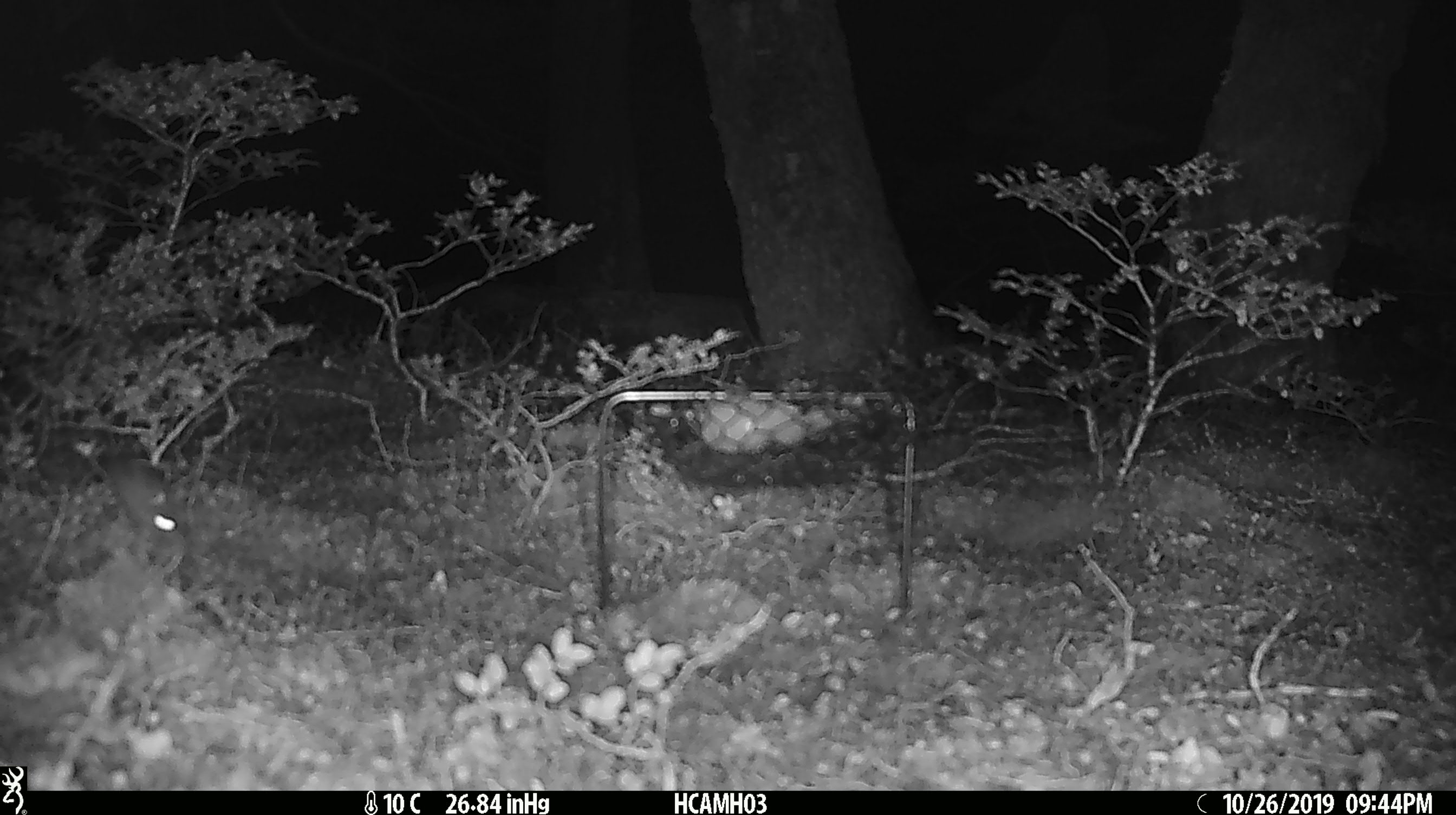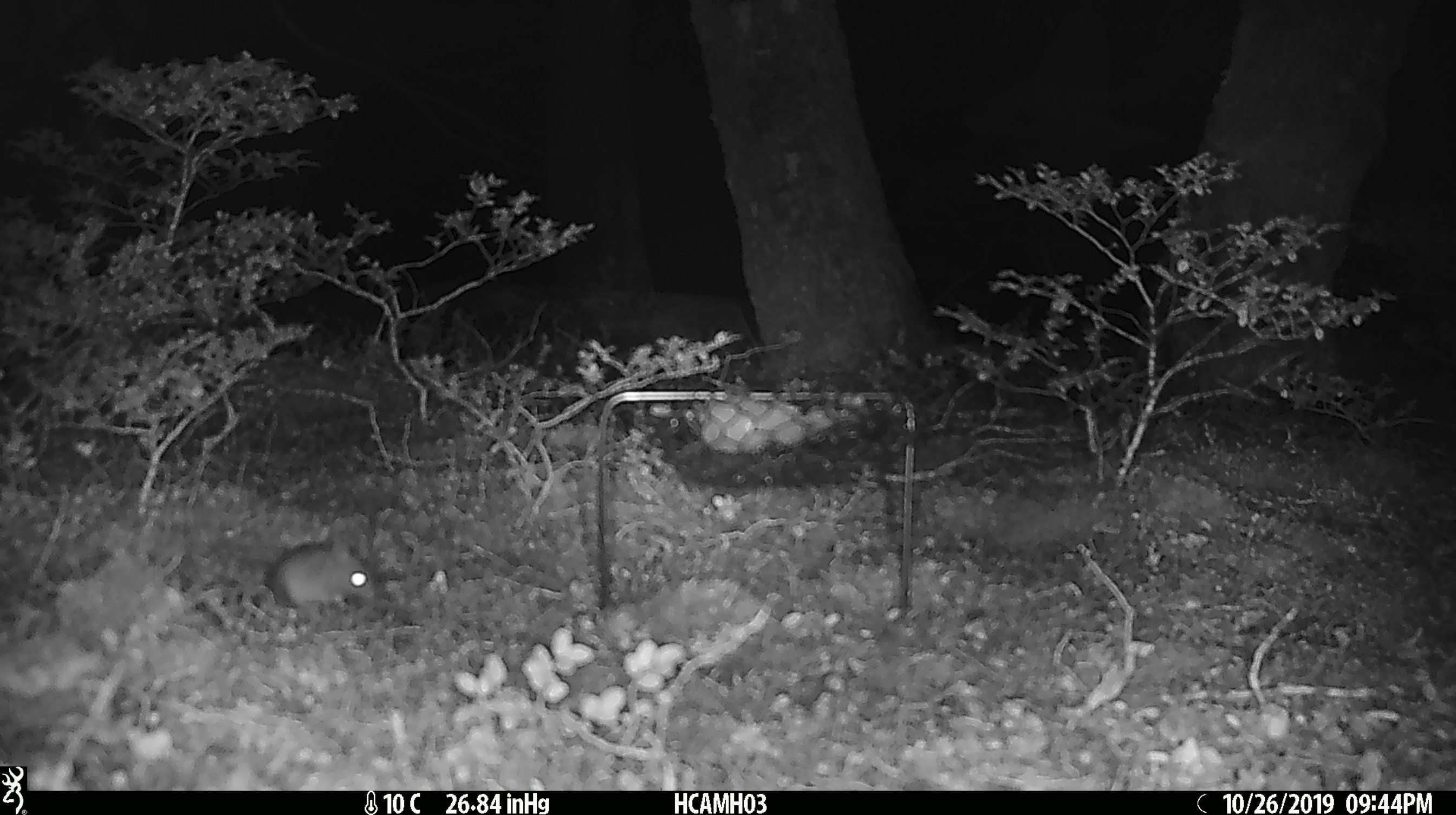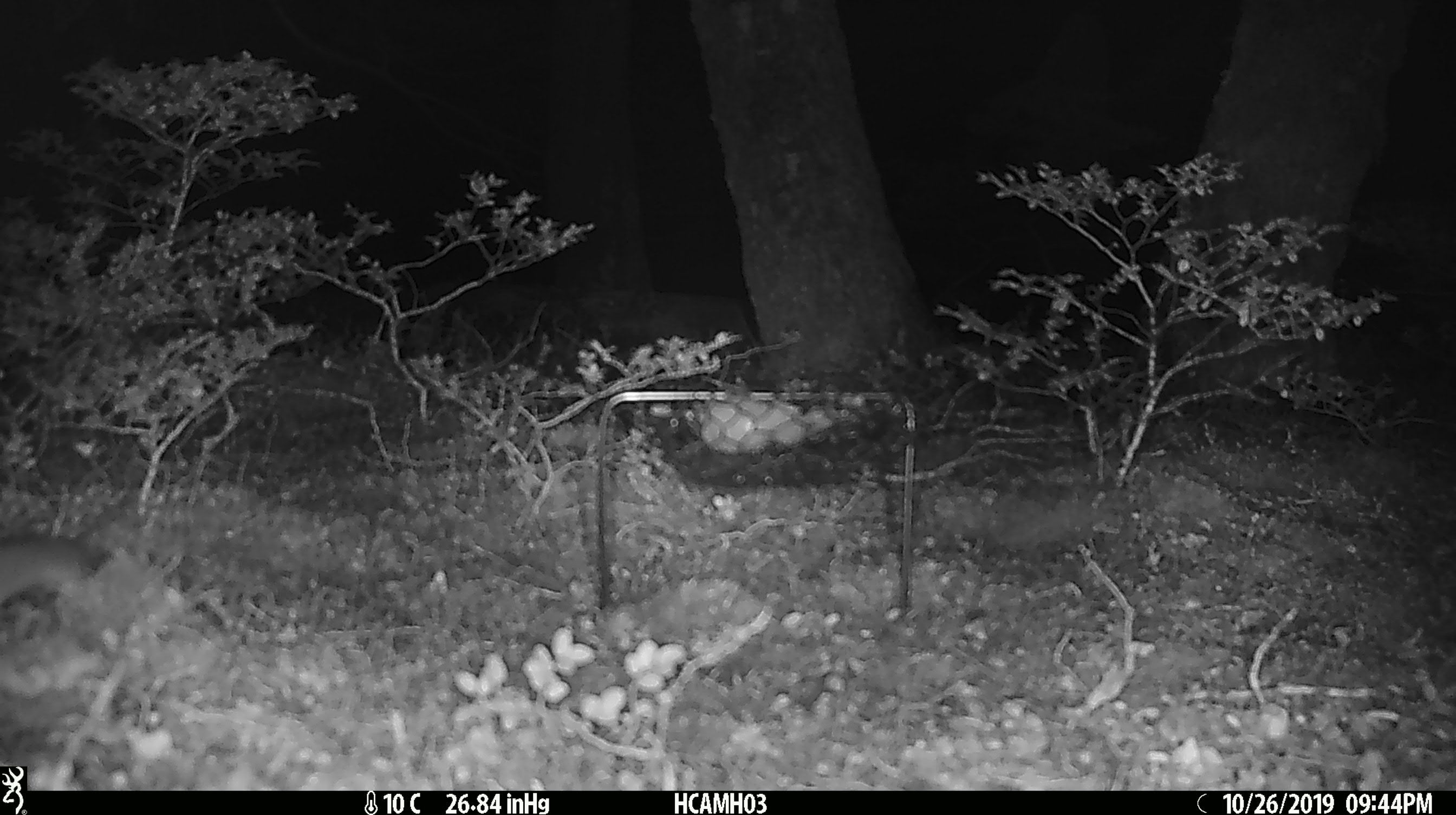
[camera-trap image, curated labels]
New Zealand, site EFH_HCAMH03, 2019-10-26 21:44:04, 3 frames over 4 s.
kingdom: Animalia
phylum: Chordata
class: Mammalia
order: Rodentia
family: Muridae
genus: Mus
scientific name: Mus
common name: mouse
Mouse (Mus).